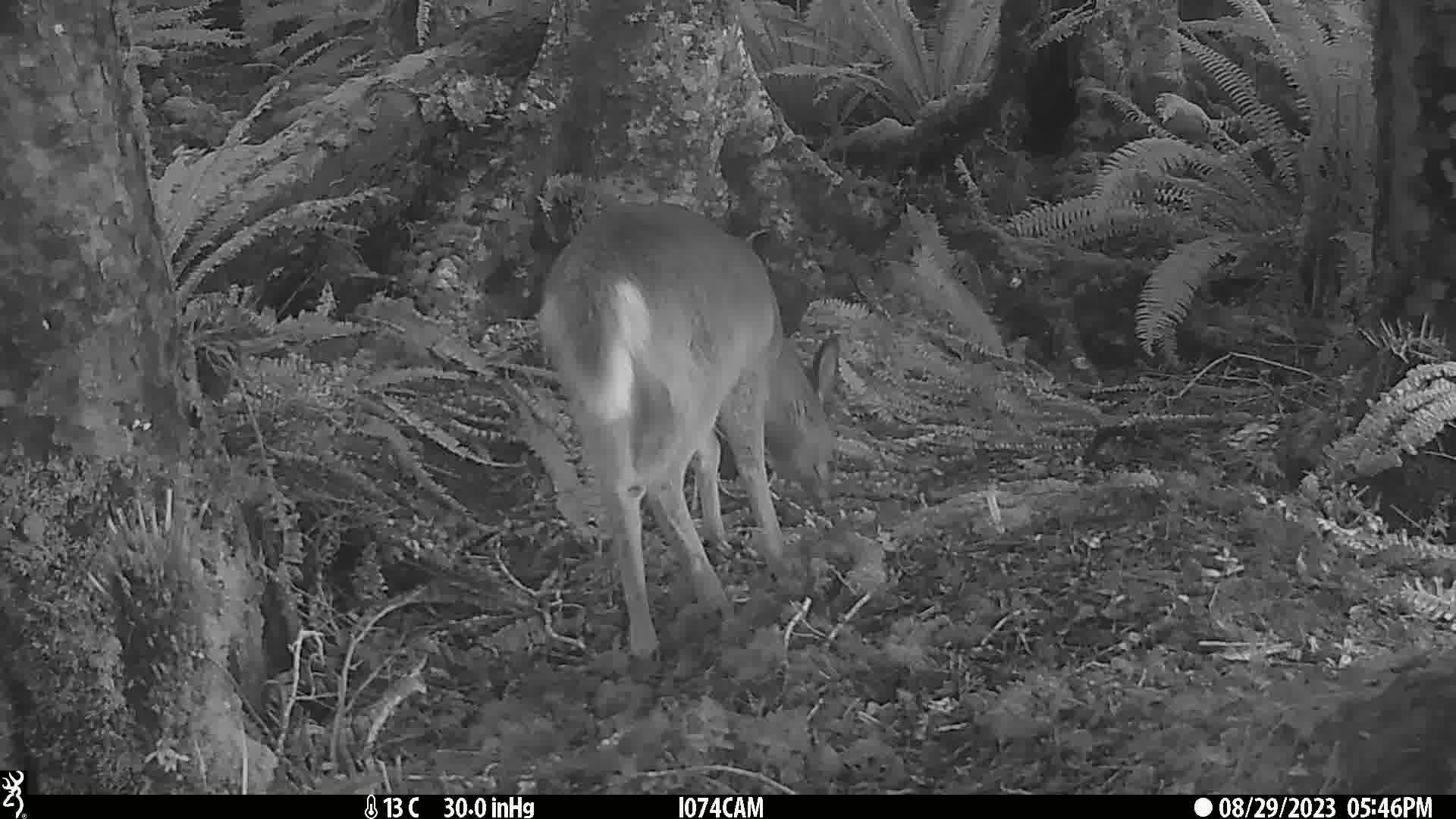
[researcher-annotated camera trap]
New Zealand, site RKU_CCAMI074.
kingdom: Animalia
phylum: Chordata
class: Mammalia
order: Artiodactyla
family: Cervidae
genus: Odocoileus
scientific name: Odocoileus virginianus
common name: white-tailed deer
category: white tailed deer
White tailed deer (white-tailed deer) (Odocoileus virginianus).